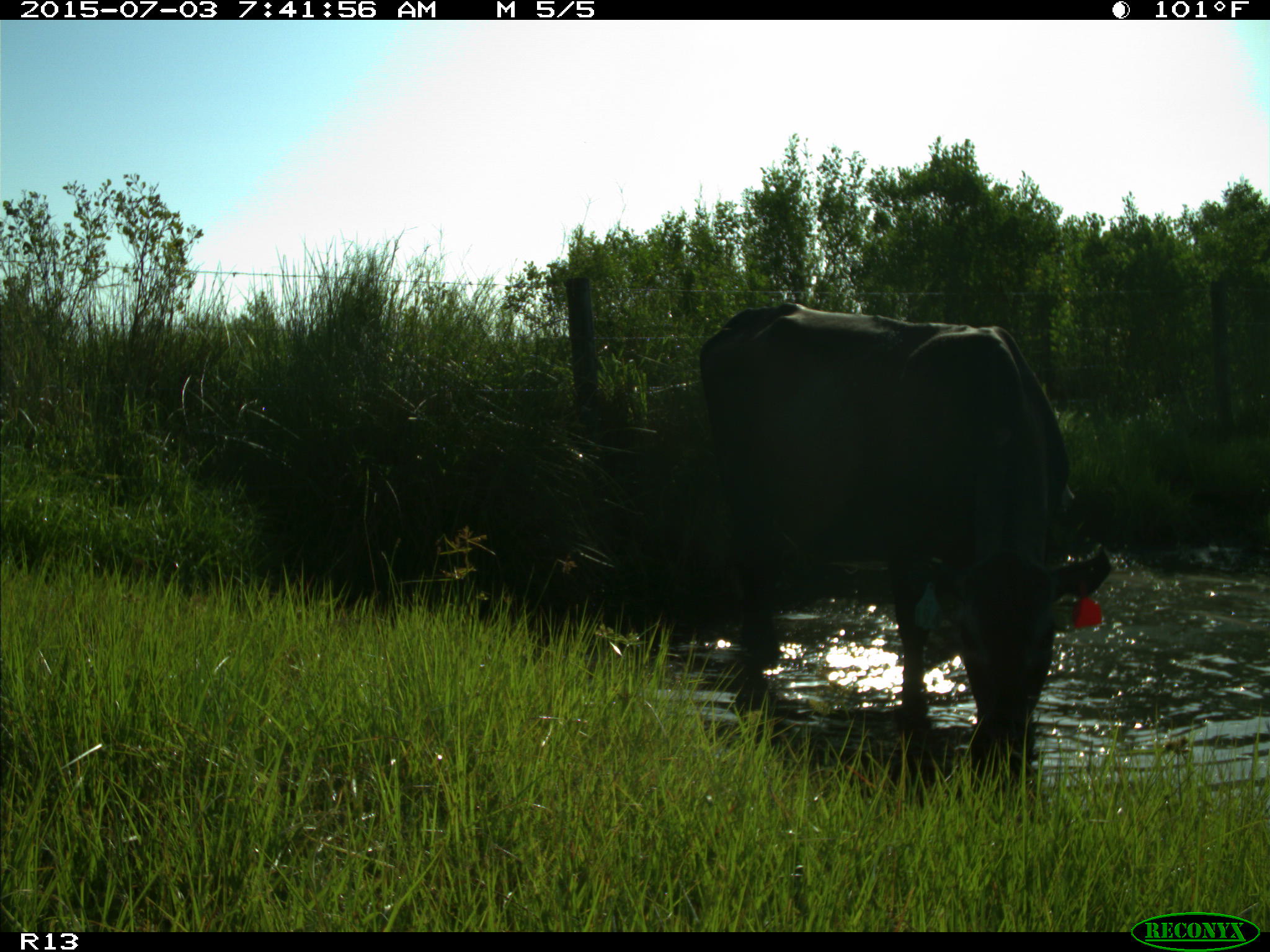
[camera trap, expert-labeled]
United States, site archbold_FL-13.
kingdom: Animalia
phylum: Chordata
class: Mammalia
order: Artiodactyla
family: Bovidae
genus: Bos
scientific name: Bos taurus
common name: domestic cow